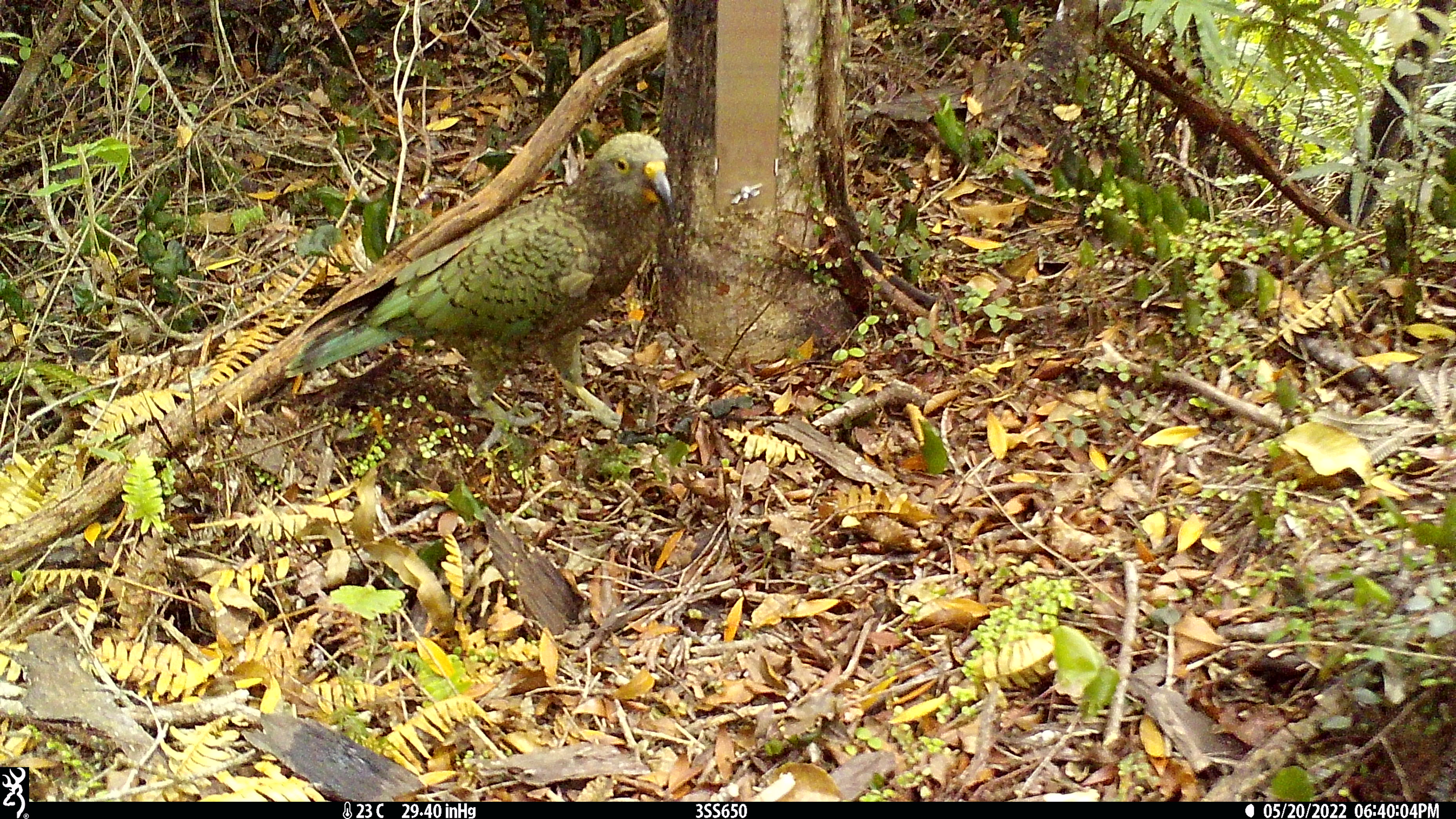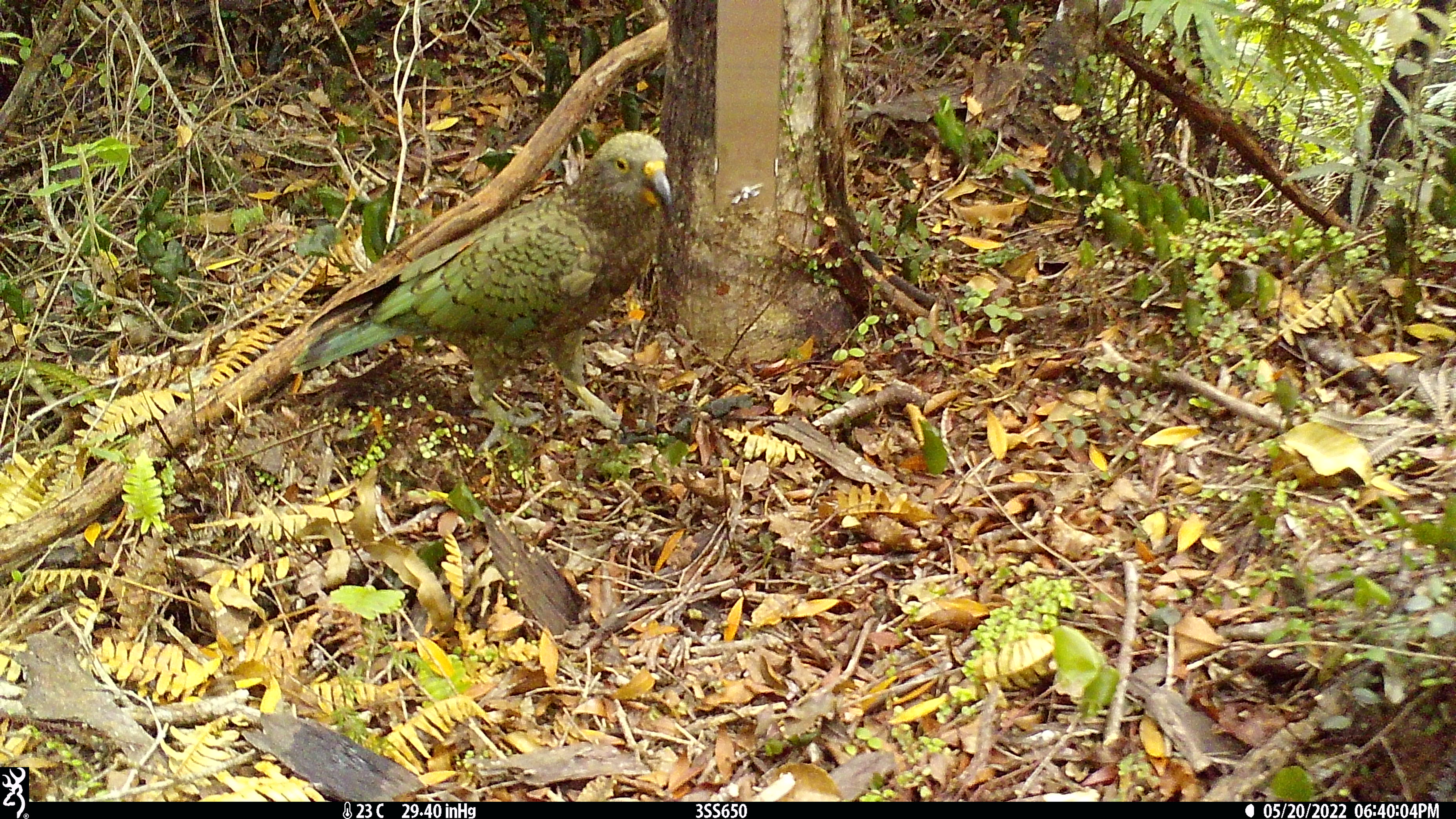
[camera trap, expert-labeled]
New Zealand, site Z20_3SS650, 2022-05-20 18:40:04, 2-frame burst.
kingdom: Animalia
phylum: Chordata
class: Aves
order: Psittaciformes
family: Strigopidae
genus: Nestor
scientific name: Nestor notabilis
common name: kea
Kea (Nestor notabilis).